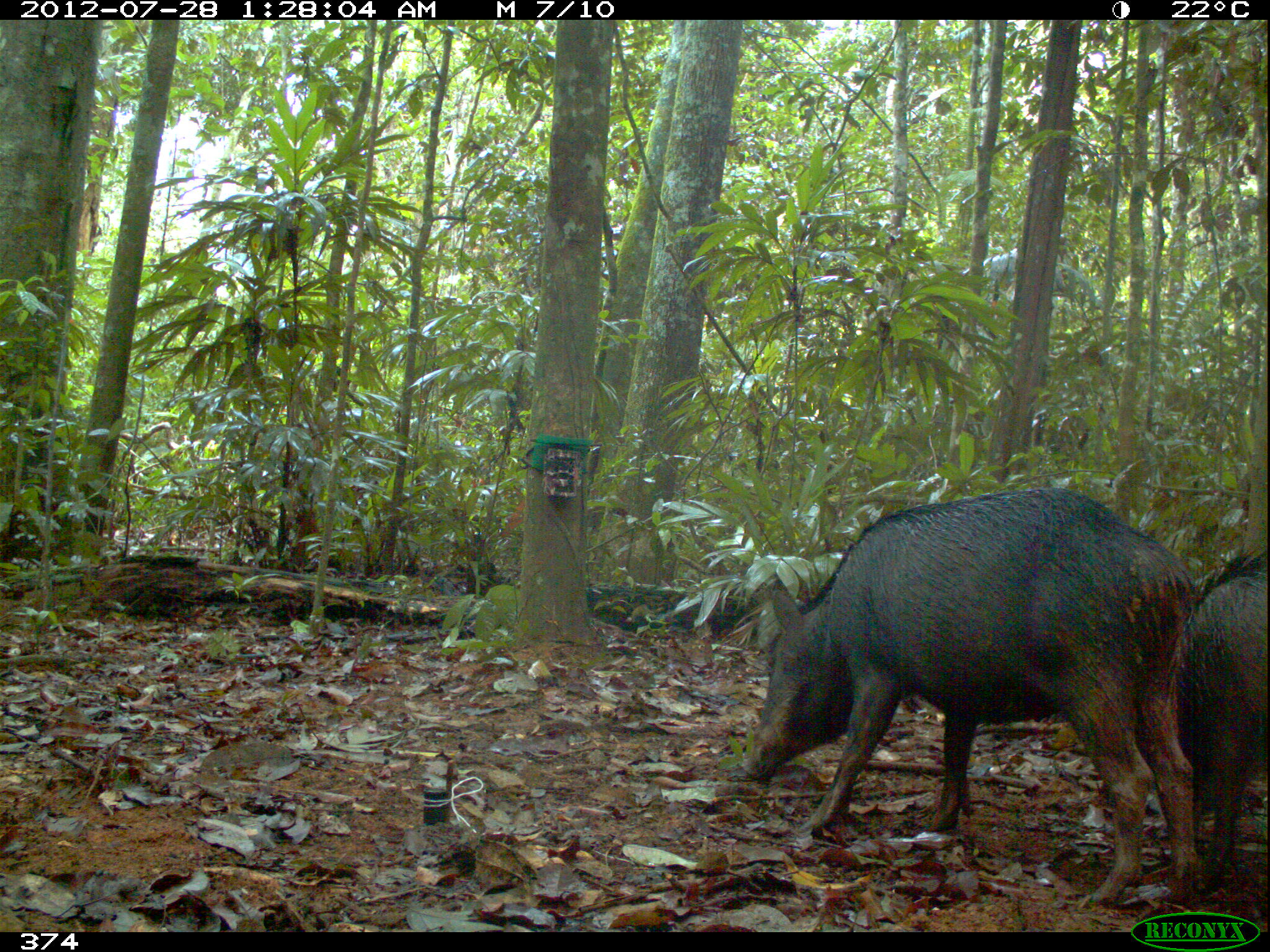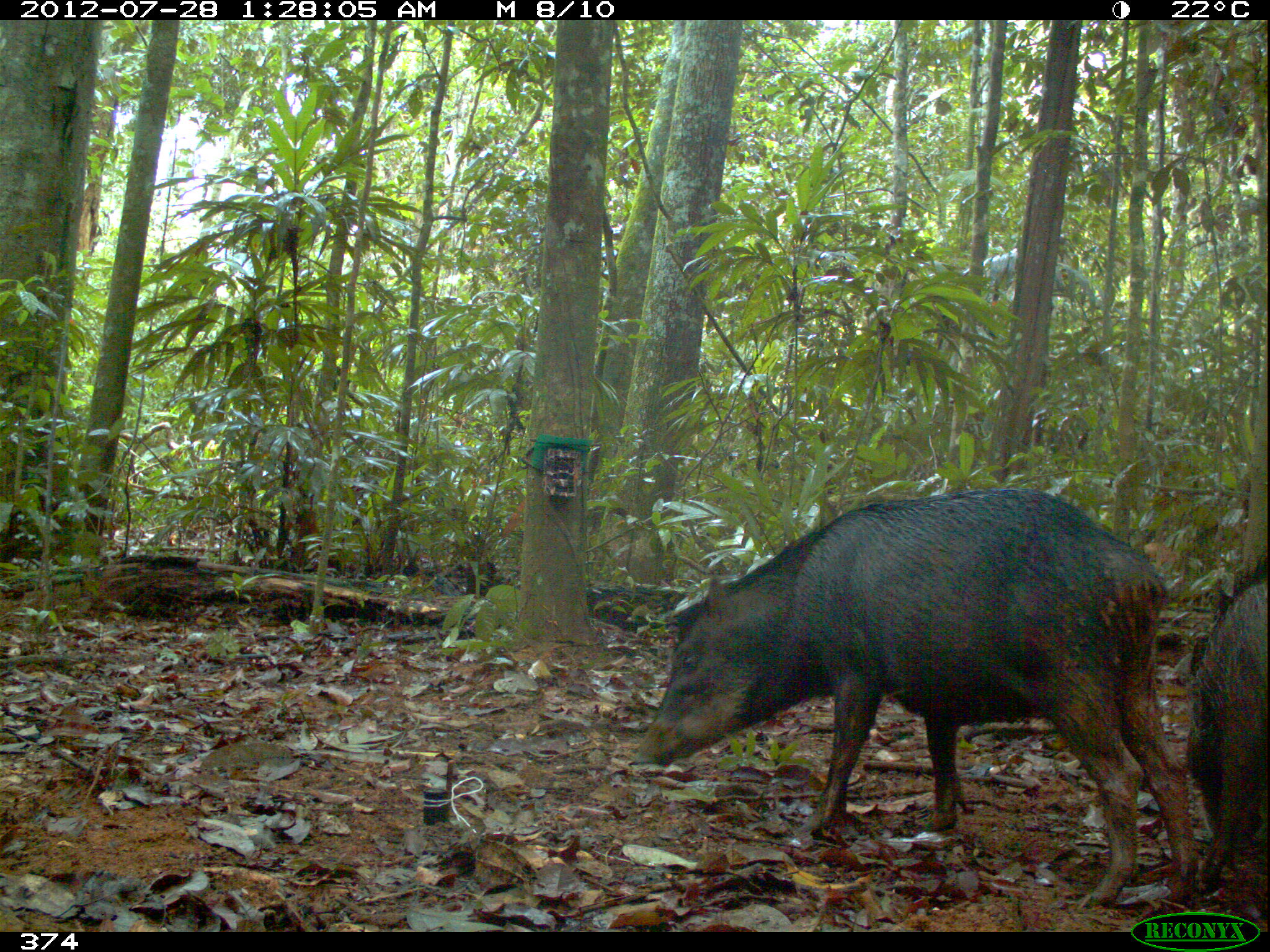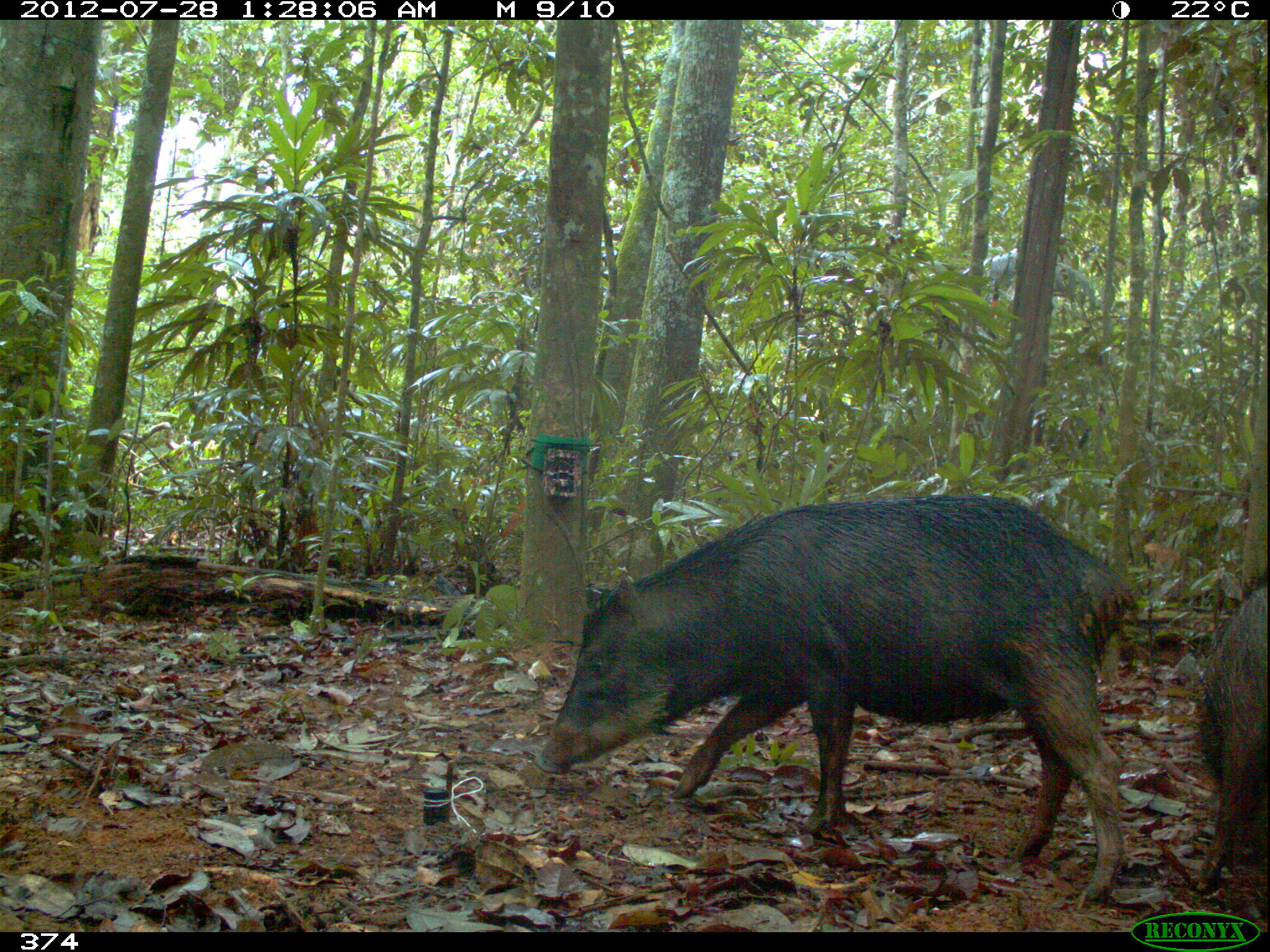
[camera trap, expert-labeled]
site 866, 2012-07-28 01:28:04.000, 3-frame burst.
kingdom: Animalia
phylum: Chordata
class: Mammalia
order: Artiodactyla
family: Tayassuidae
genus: Tayassu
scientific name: Tayassu pecari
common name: white-lipped peccary